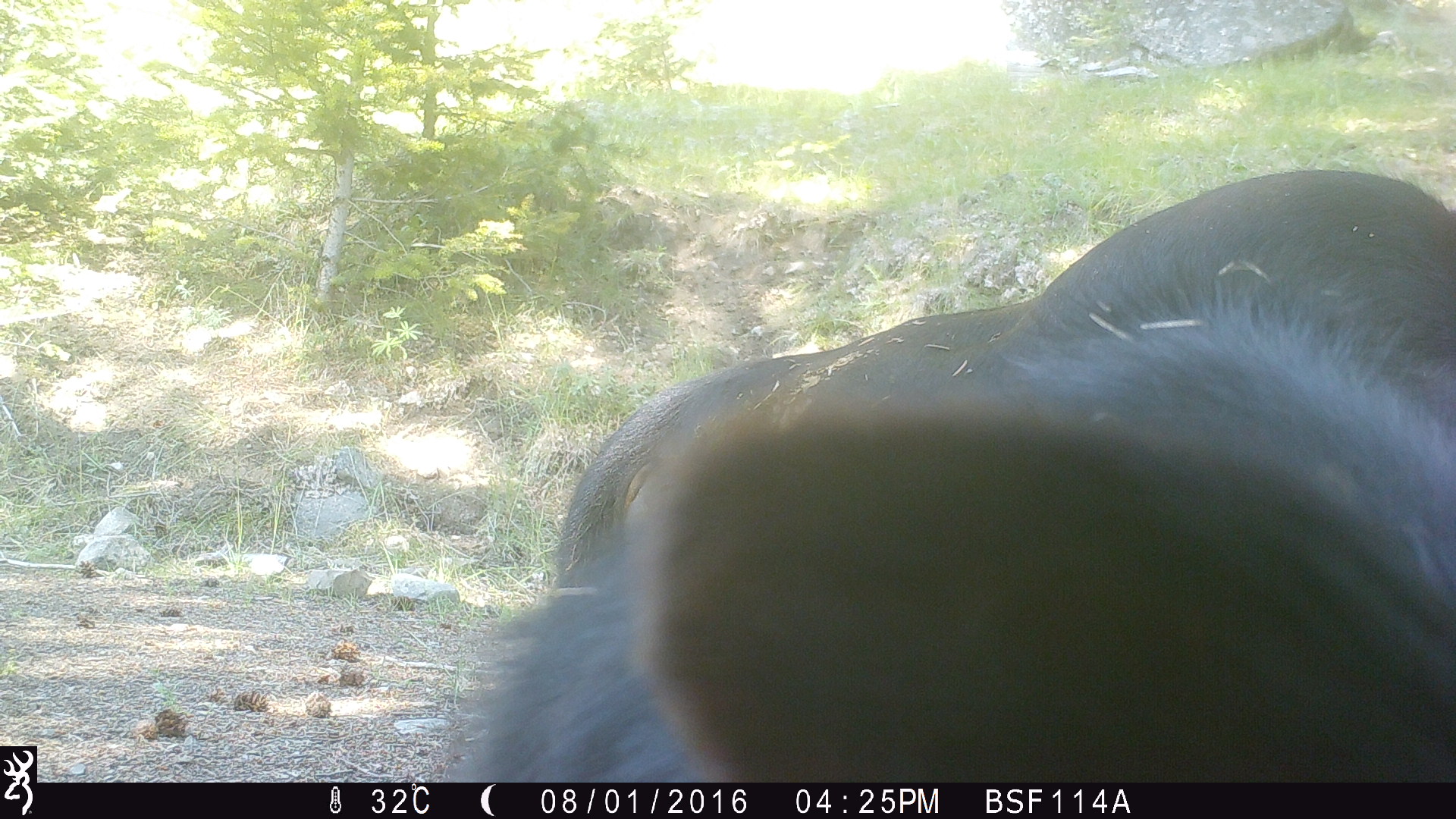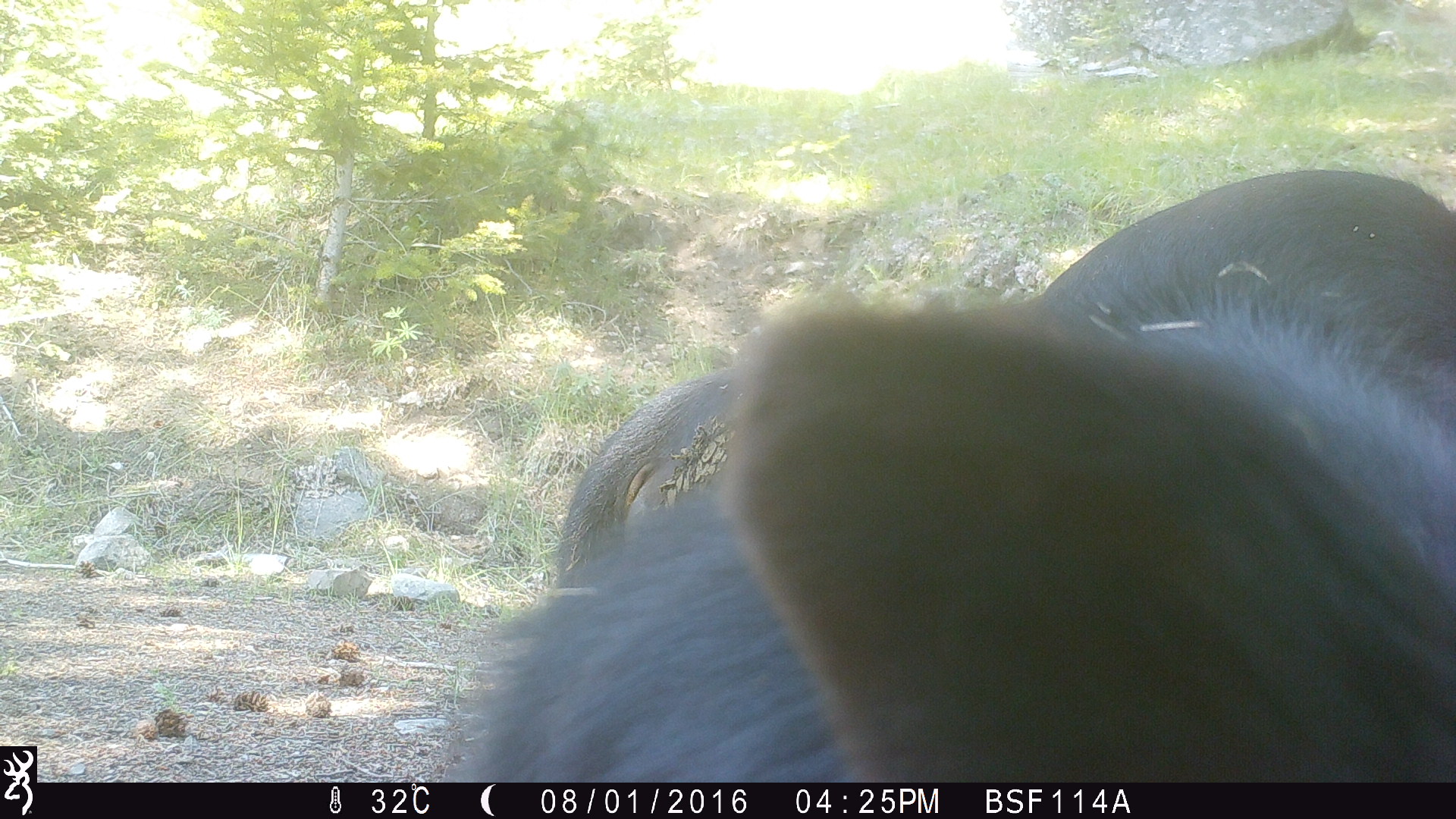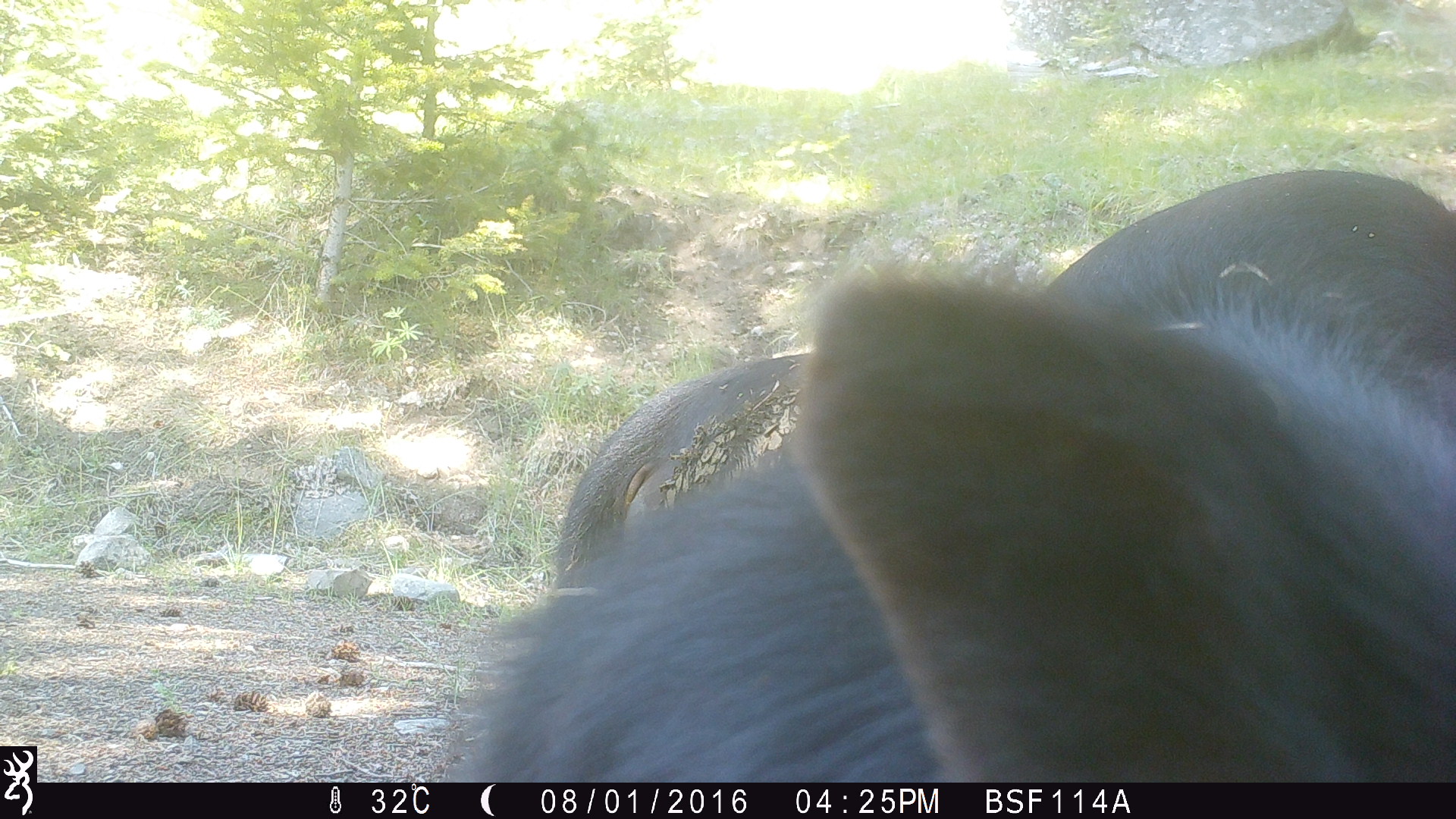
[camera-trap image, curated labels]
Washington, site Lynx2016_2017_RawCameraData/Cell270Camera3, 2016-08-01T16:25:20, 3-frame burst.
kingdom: Animalia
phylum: Chordata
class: Mammalia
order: Artiodactyla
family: Bovidae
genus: Bos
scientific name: Bos taurus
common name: domestic cattle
Domestic cattle (Bos taurus). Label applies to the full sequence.